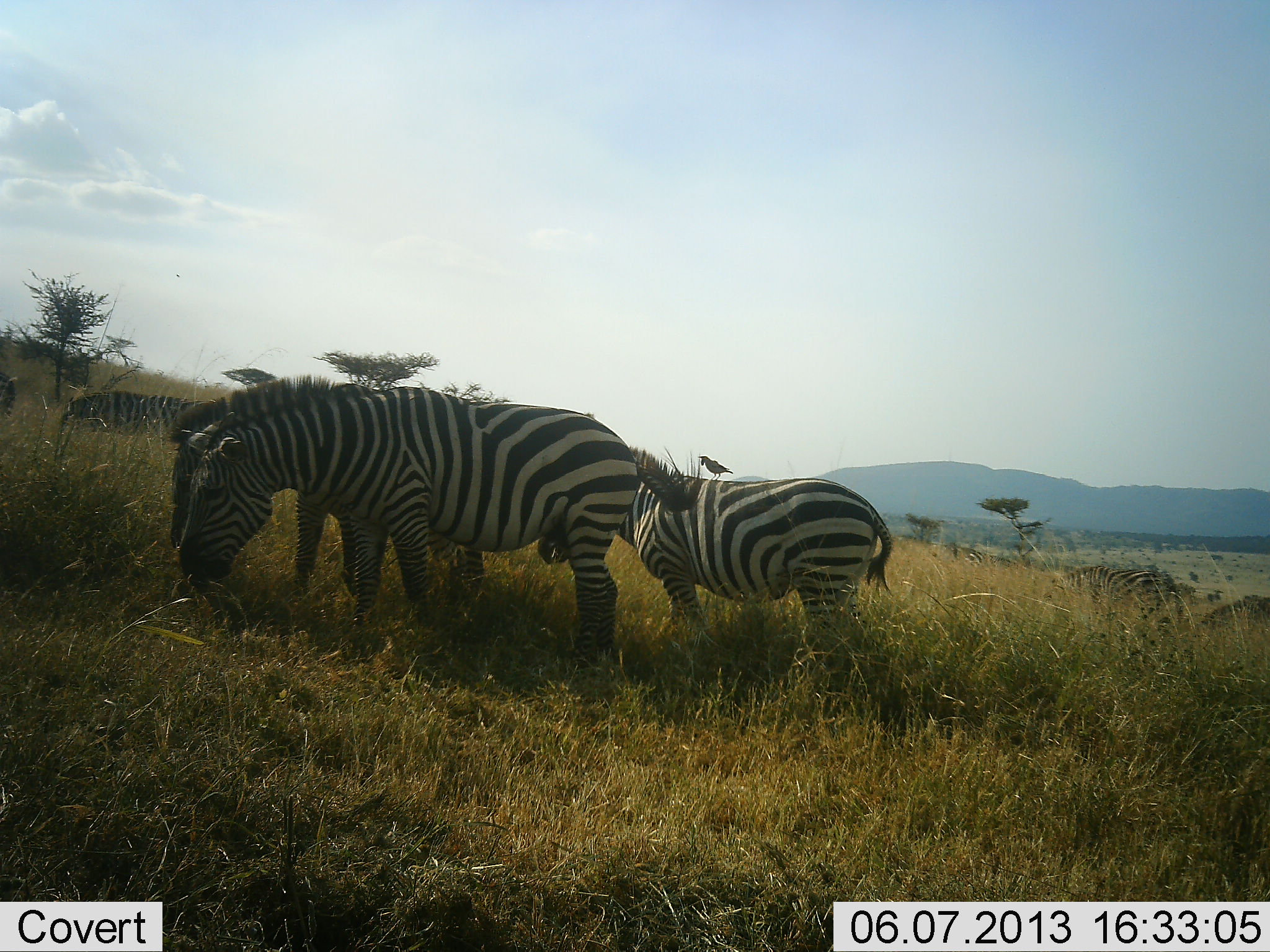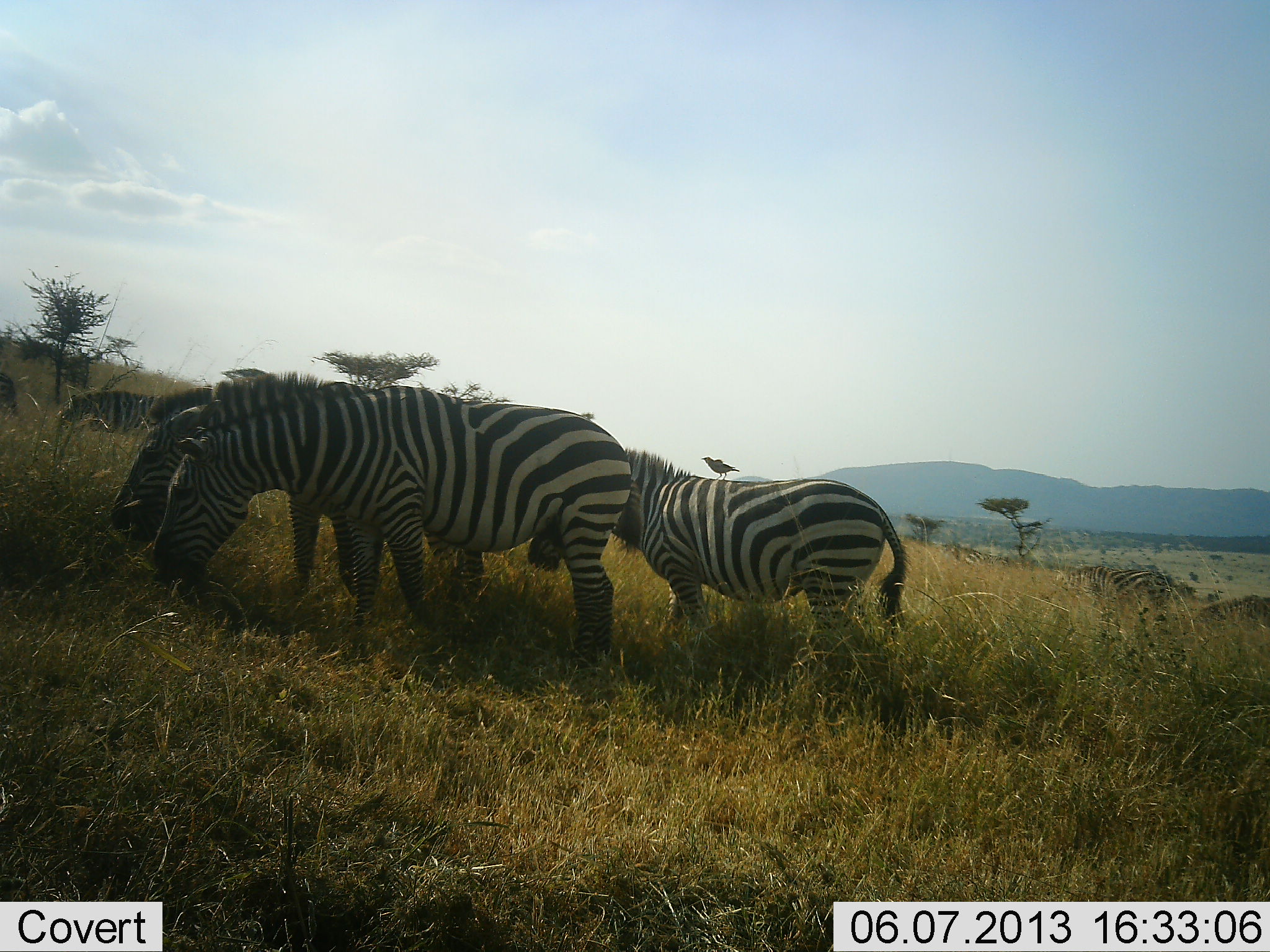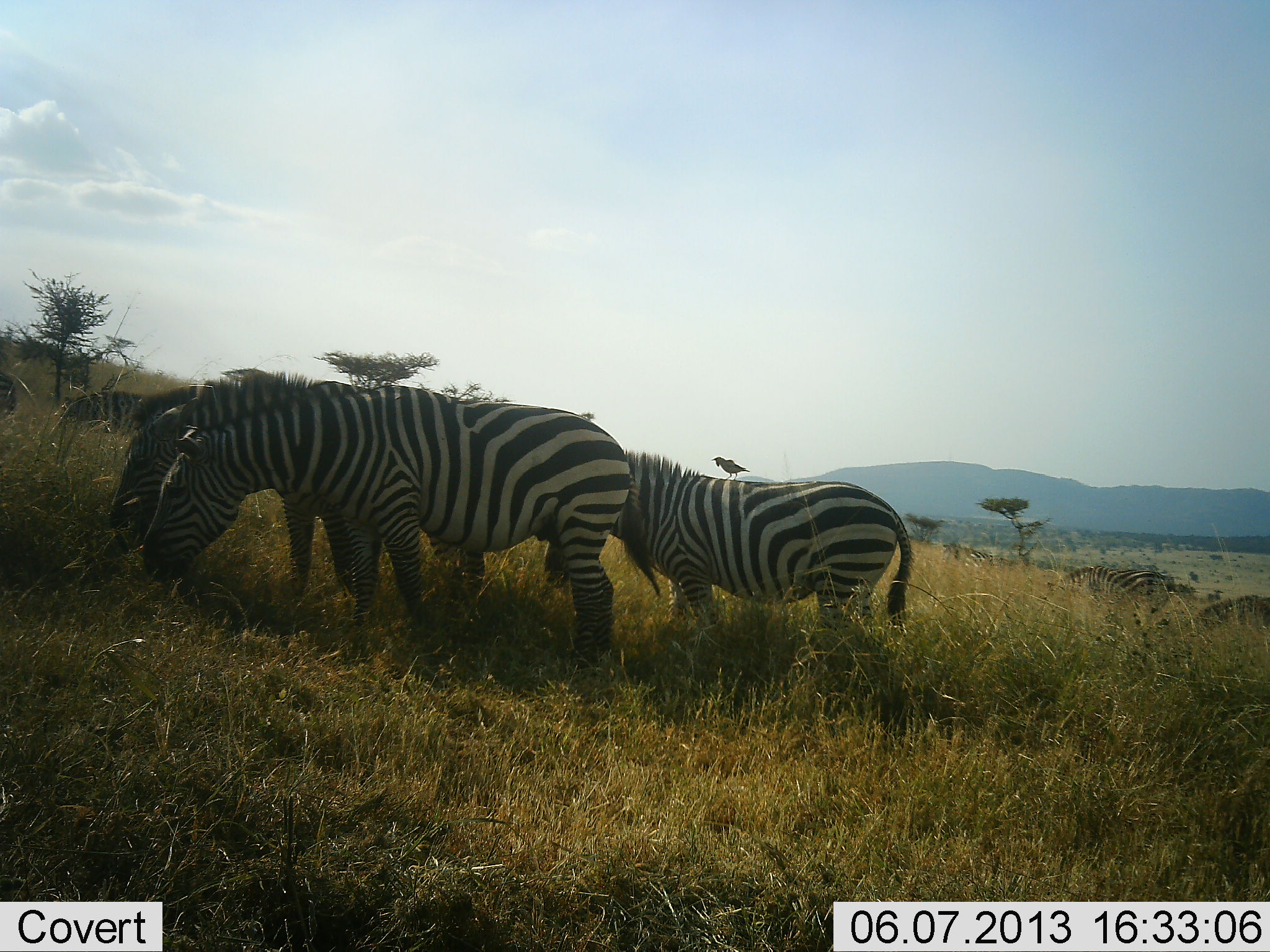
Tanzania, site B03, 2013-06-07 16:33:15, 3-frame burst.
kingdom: Animalia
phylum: Chordata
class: Mammalia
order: Perissodactyla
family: Equidae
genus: Equus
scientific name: Equus quagga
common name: plains zebra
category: zebra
Zebra (plains zebra) (Equus quagga), count 6. Behavior (volunteer vote fractions): standing 40%, resting 0%, moving 13%, interacting 0%. Young present (vote fraction): 0%. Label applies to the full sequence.